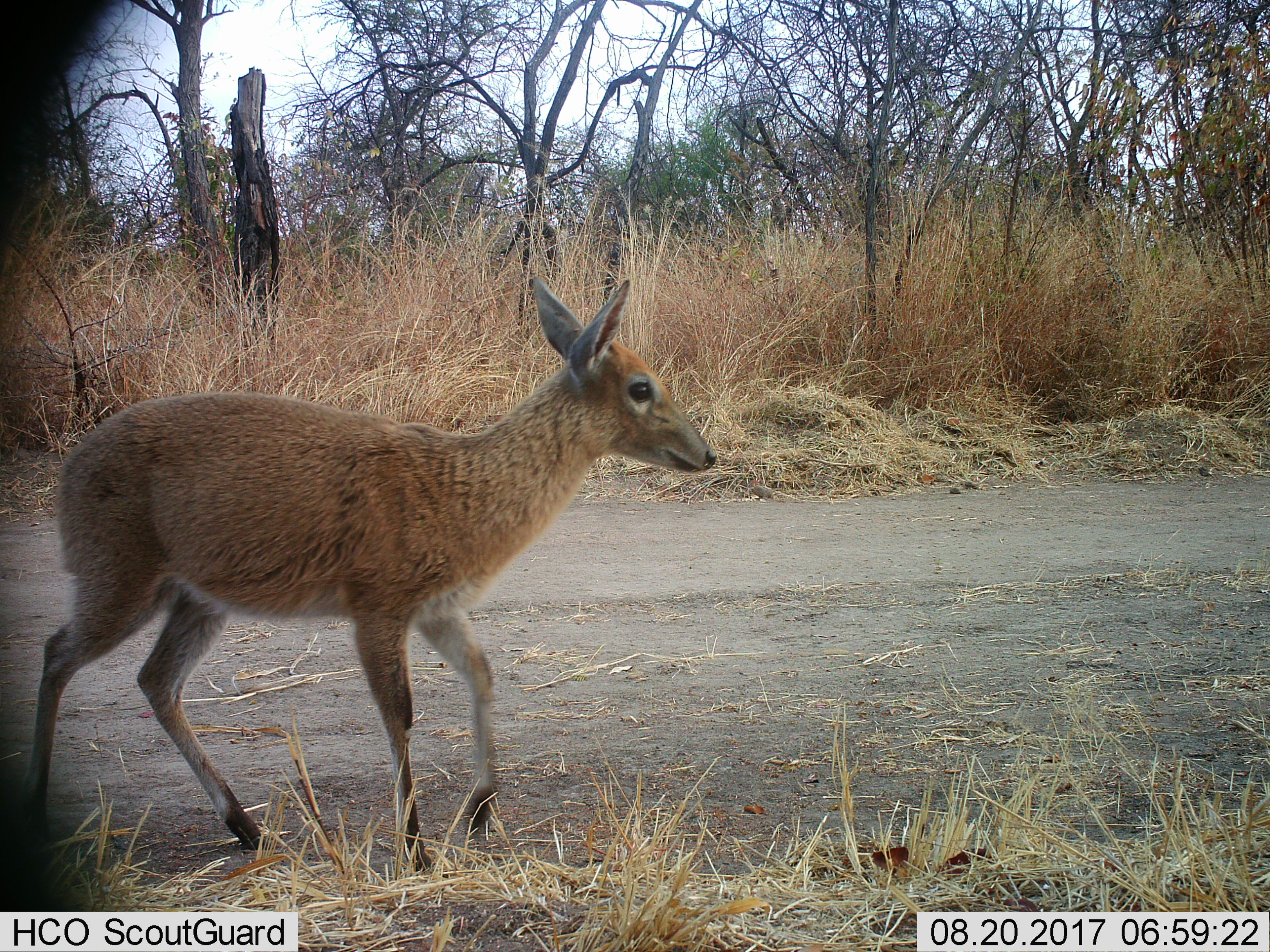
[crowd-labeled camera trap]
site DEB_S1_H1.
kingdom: Animalia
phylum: Chordata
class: Mammalia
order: Artiodactyla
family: Bovidae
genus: Sylvicapra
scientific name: Sylvicapra grimmia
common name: common duiker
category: duikercommongrey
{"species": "duikercommongrey (common duiker) (Sylvicapra grimmia)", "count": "1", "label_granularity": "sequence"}